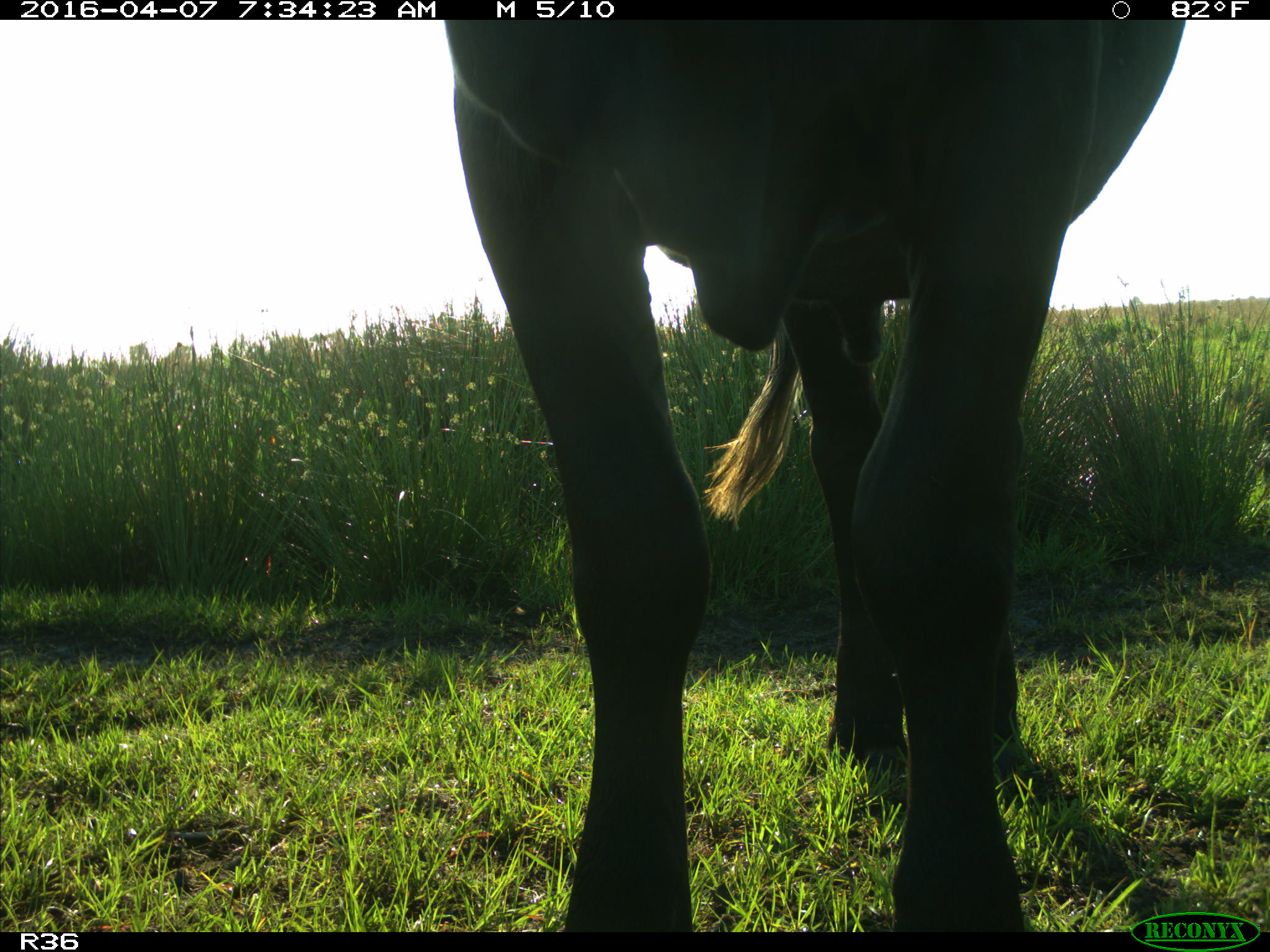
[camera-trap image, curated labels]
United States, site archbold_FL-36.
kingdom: Animalia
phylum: Chordata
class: Mammalia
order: Artiodactyla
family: Bovidae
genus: Bos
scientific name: Bos taurus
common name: domestic cow